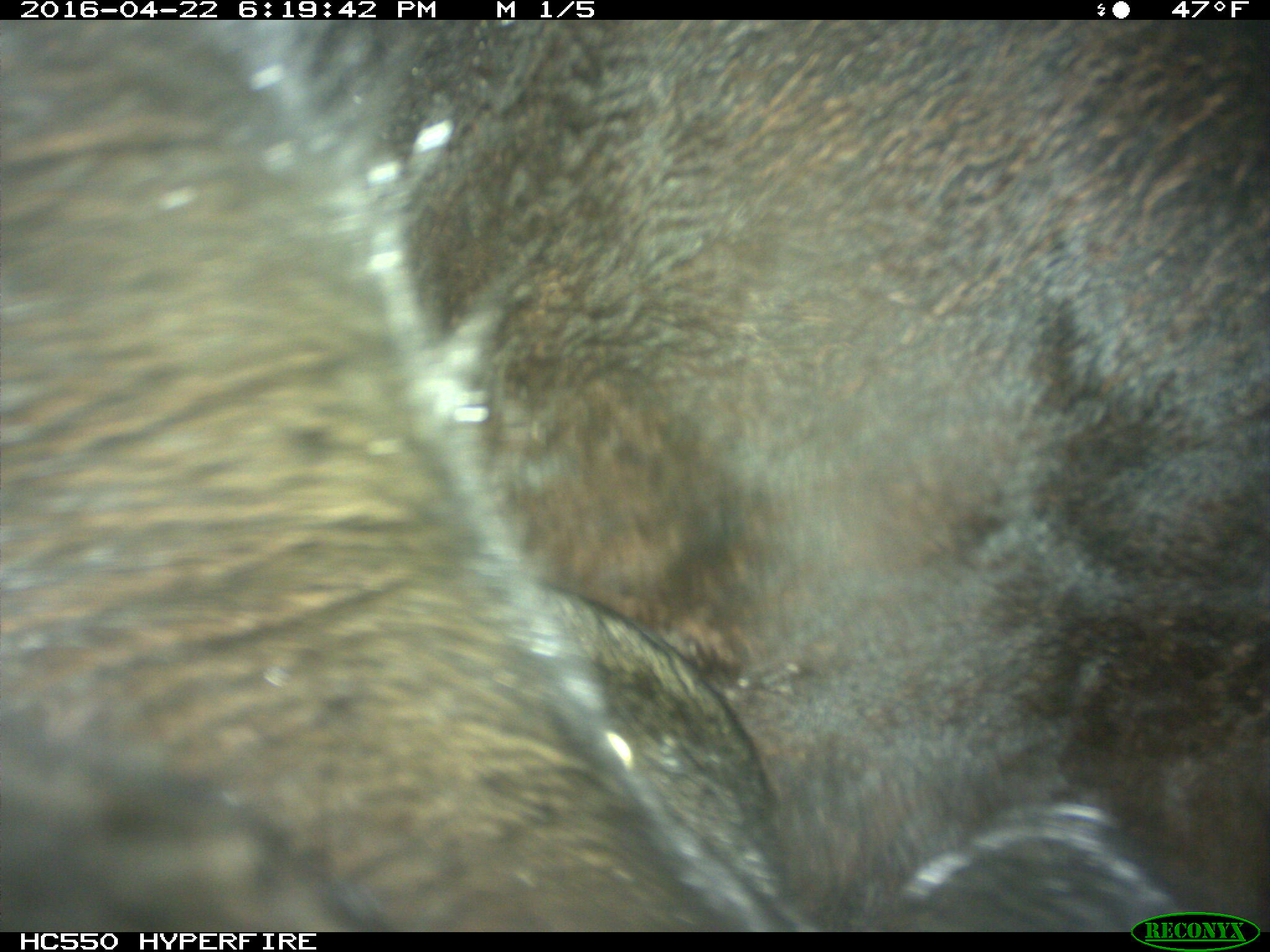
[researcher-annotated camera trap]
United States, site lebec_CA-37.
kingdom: Animalia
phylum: Chordata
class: Mammalia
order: Artiodactyla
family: Bovidae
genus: Bos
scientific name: Bos taurus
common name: domestic cow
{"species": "Bos taurus (domestic cow)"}